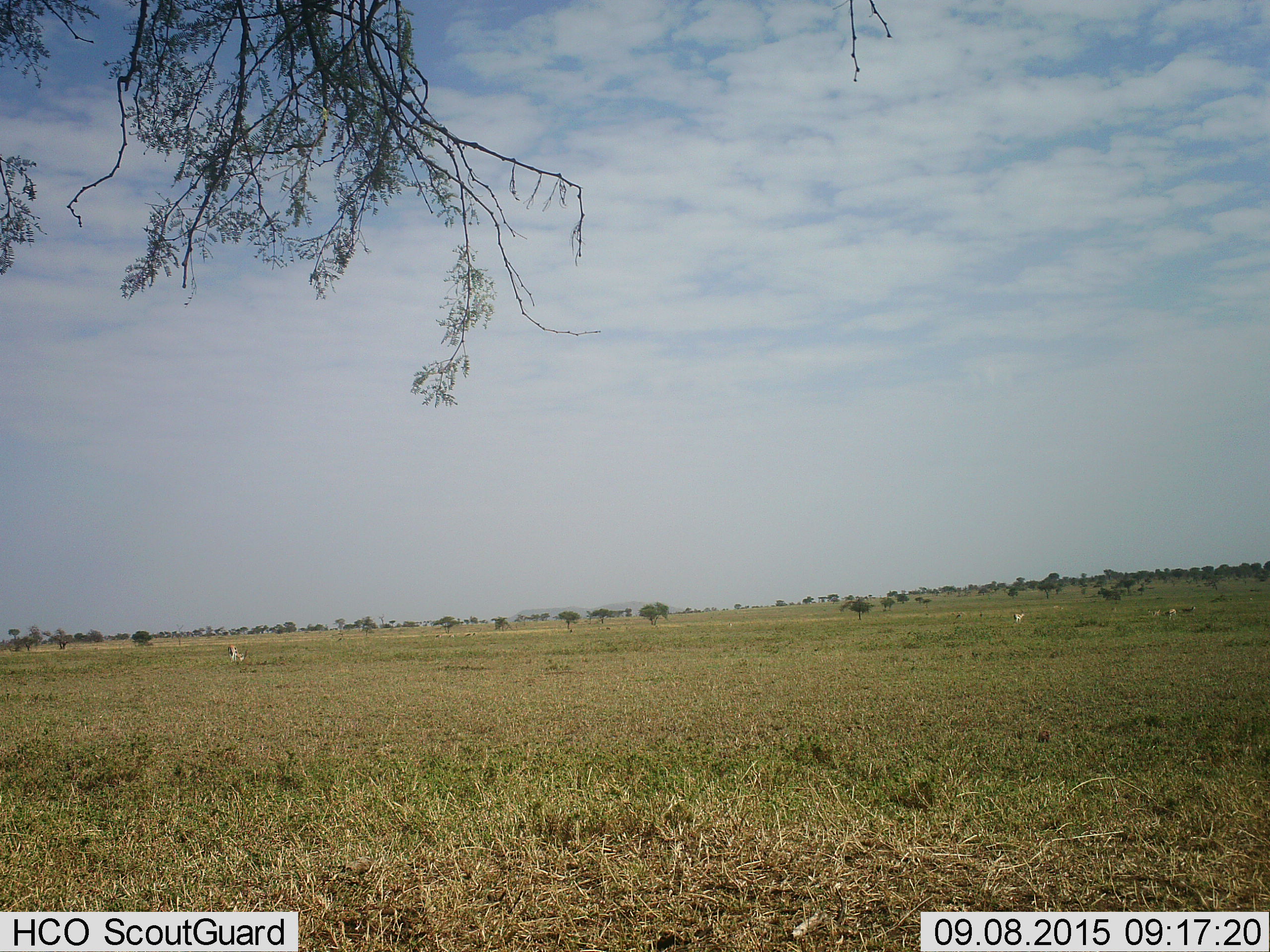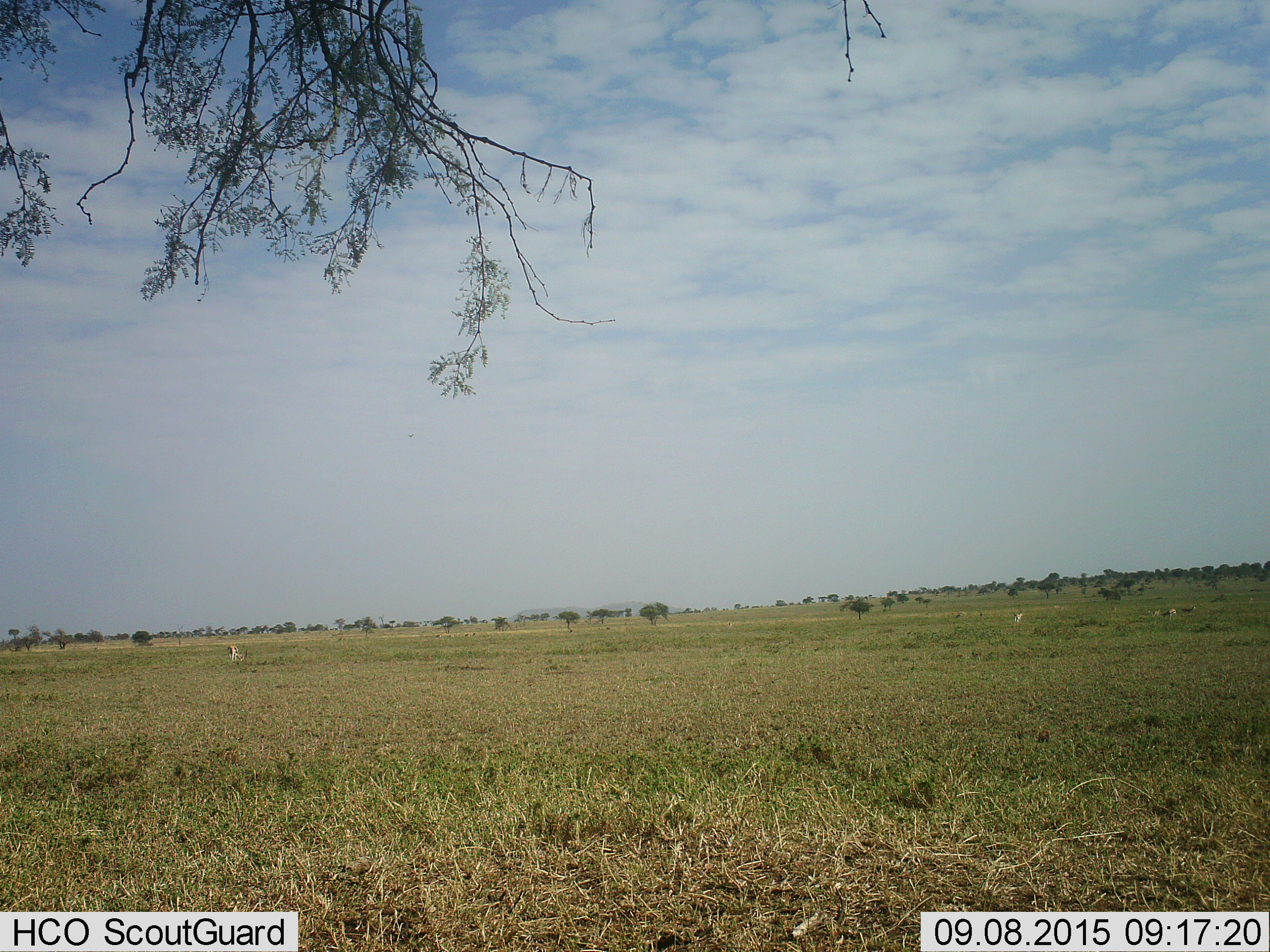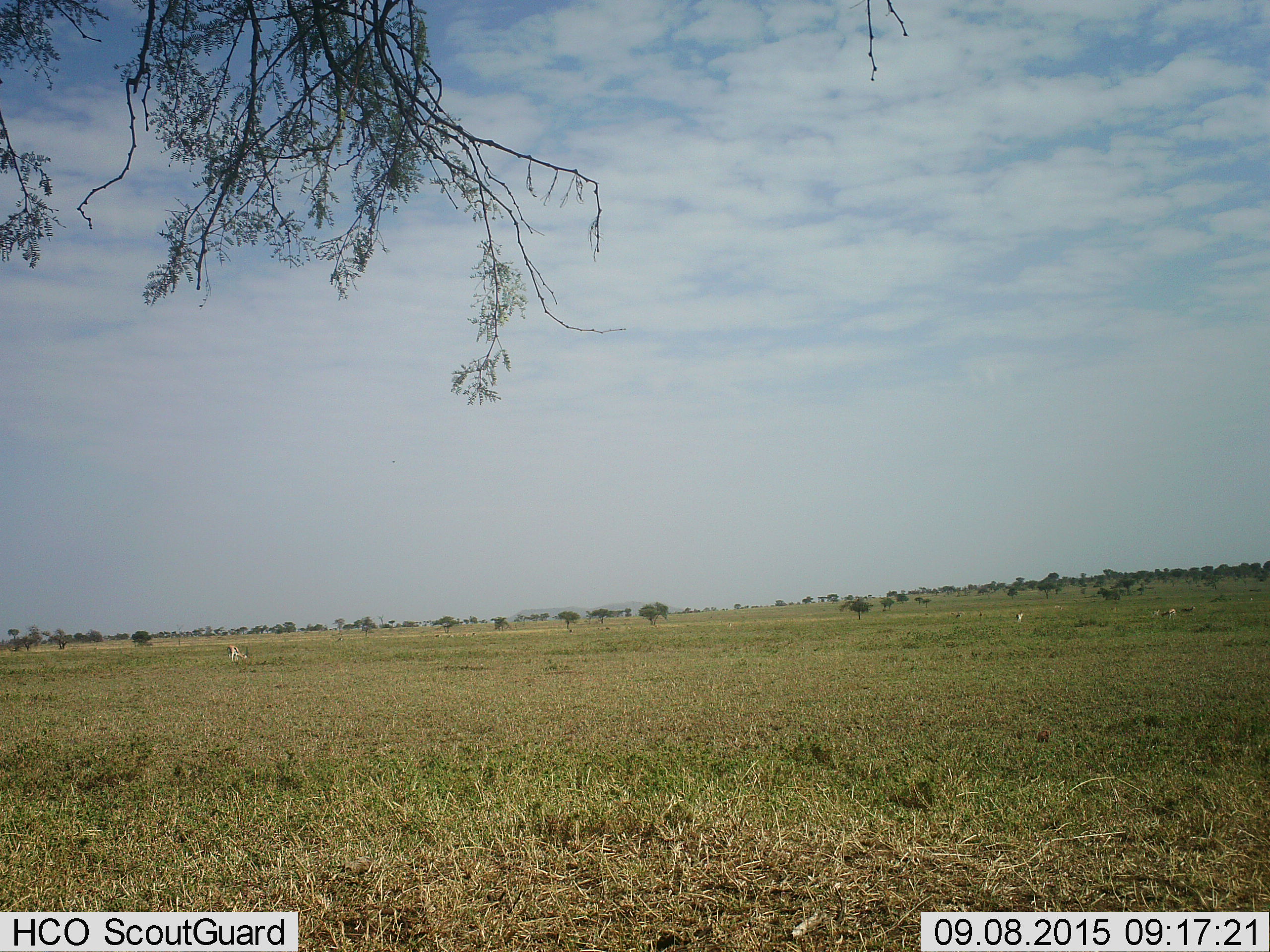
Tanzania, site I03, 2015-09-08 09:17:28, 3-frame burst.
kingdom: Animalia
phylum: Chordata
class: Mammalia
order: Artiodactyla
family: Bovidae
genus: Eudorcas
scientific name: Eudorcas thomsonii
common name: thomson's gazelle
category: gazellethomsons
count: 4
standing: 83%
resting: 0%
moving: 17%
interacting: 0%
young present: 0%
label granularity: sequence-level